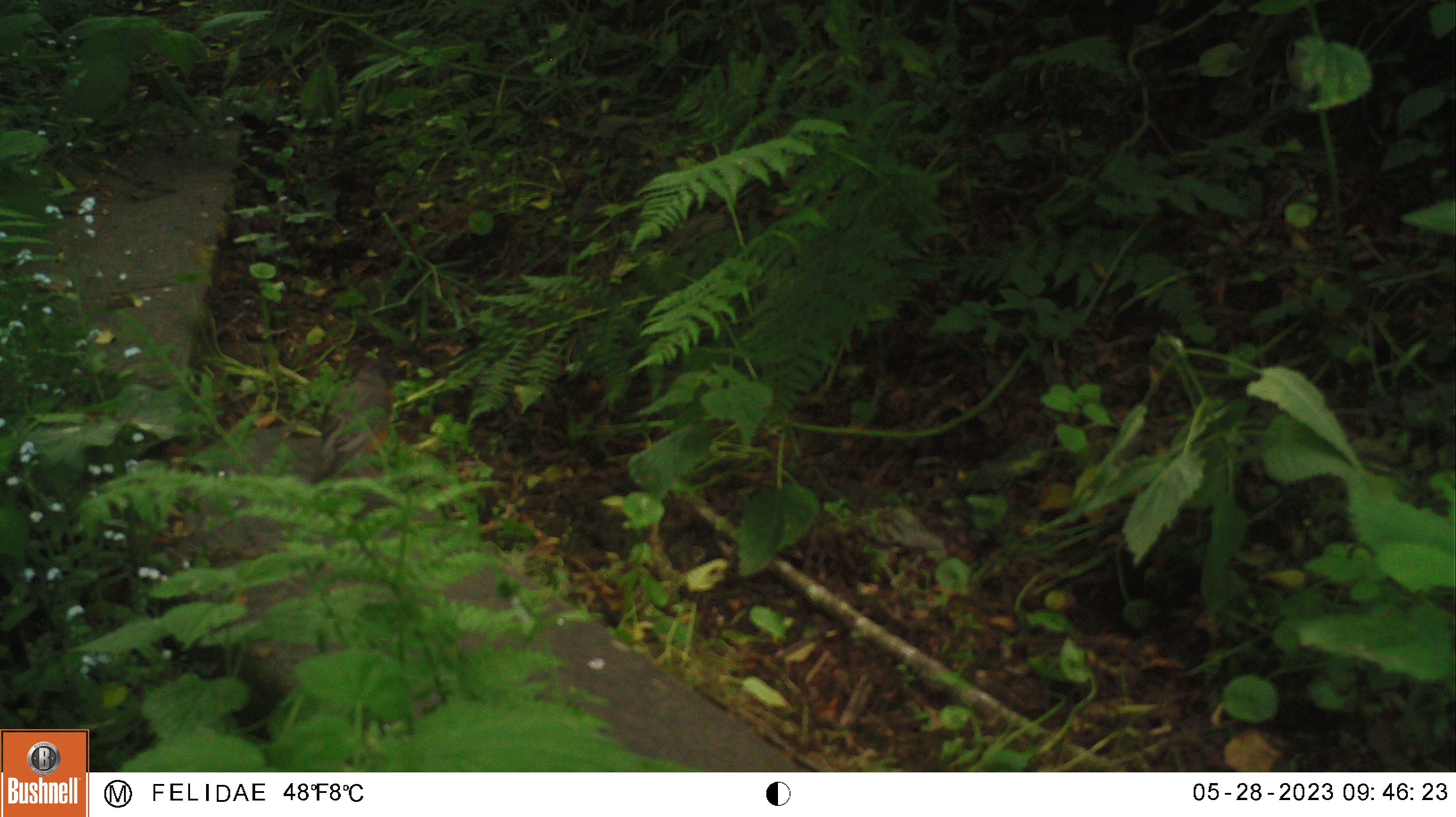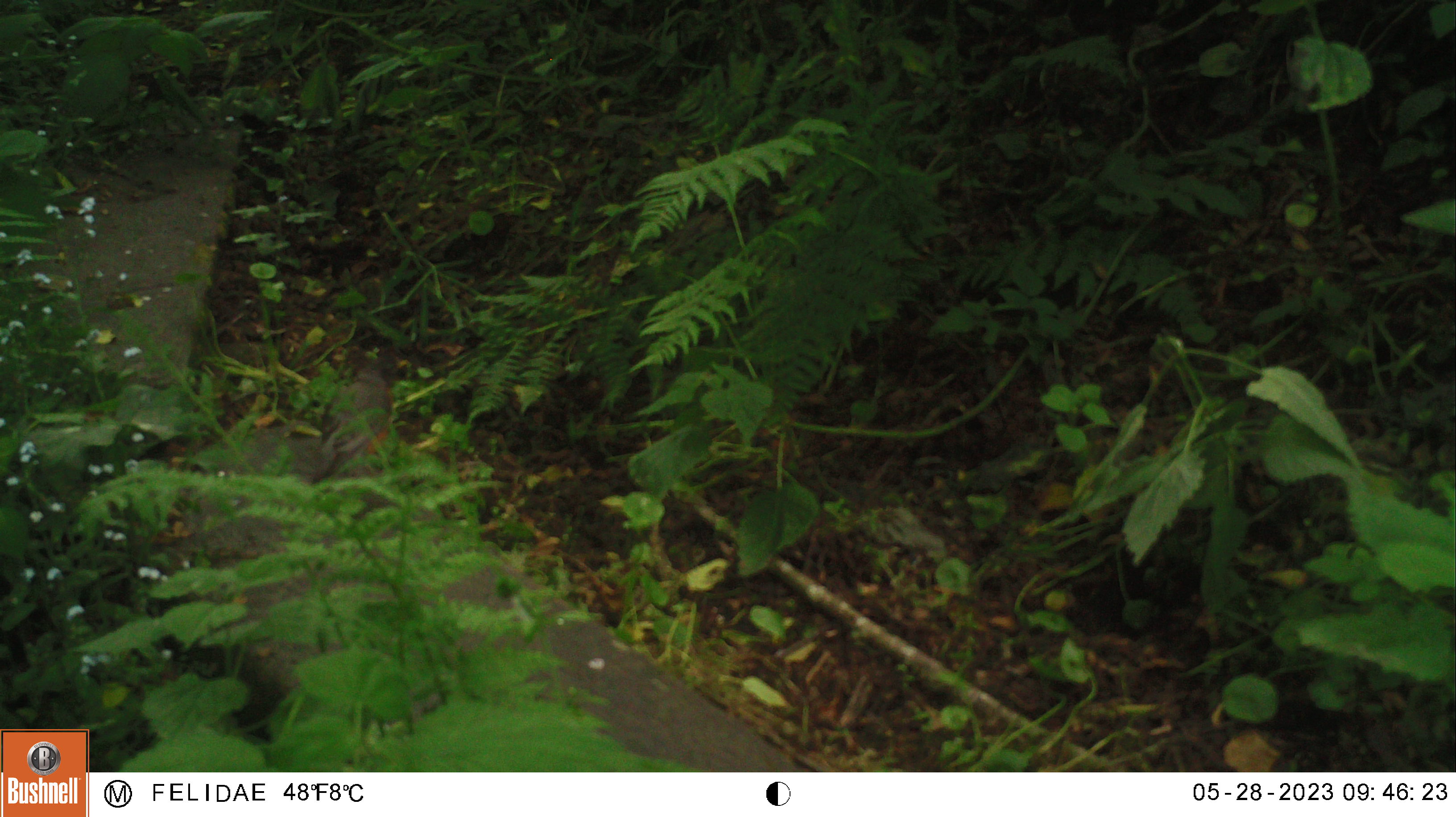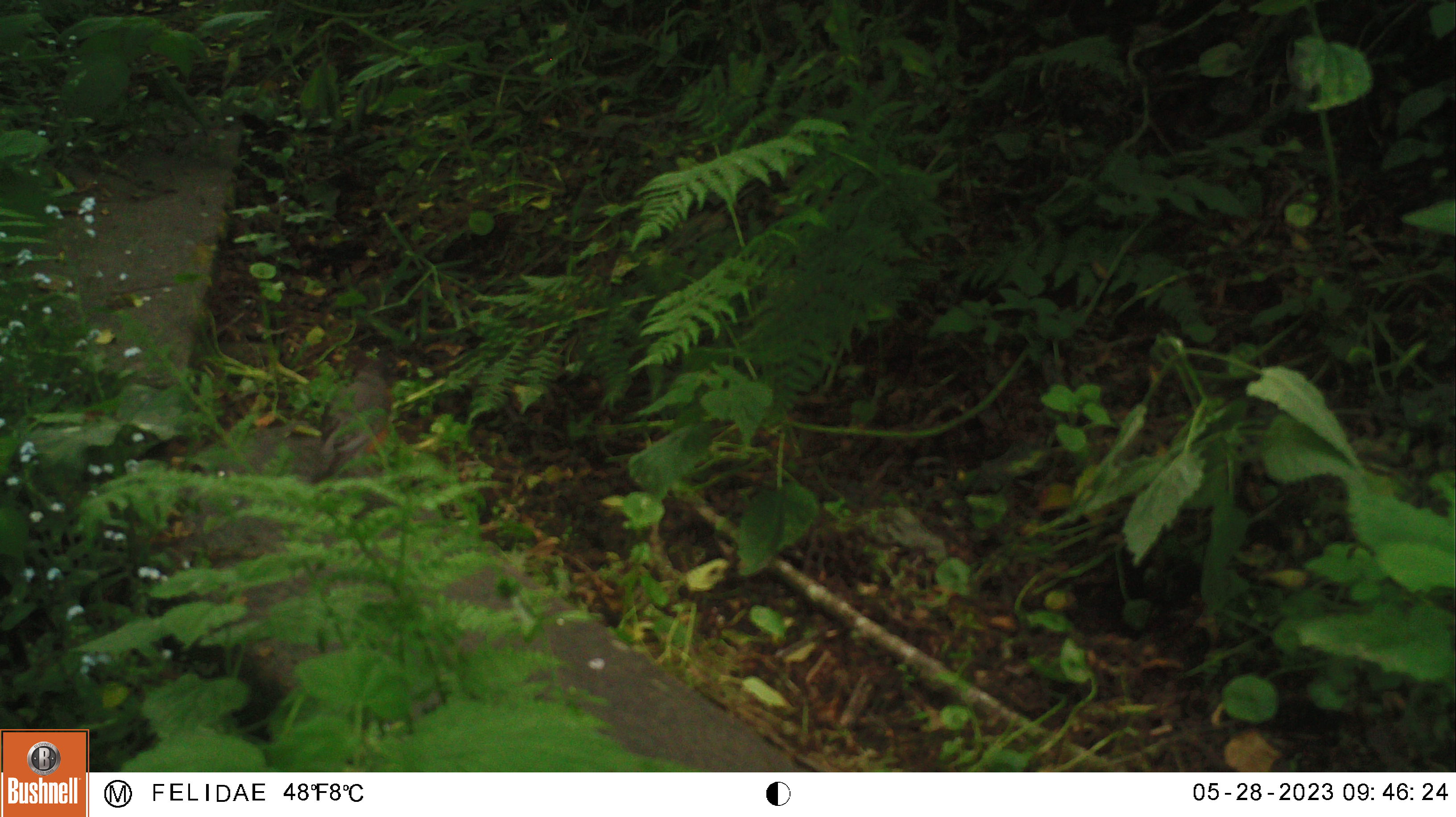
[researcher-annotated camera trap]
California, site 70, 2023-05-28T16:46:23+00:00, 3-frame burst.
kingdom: Animalia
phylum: Chordata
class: Aves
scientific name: Aves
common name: bird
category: unknown bird